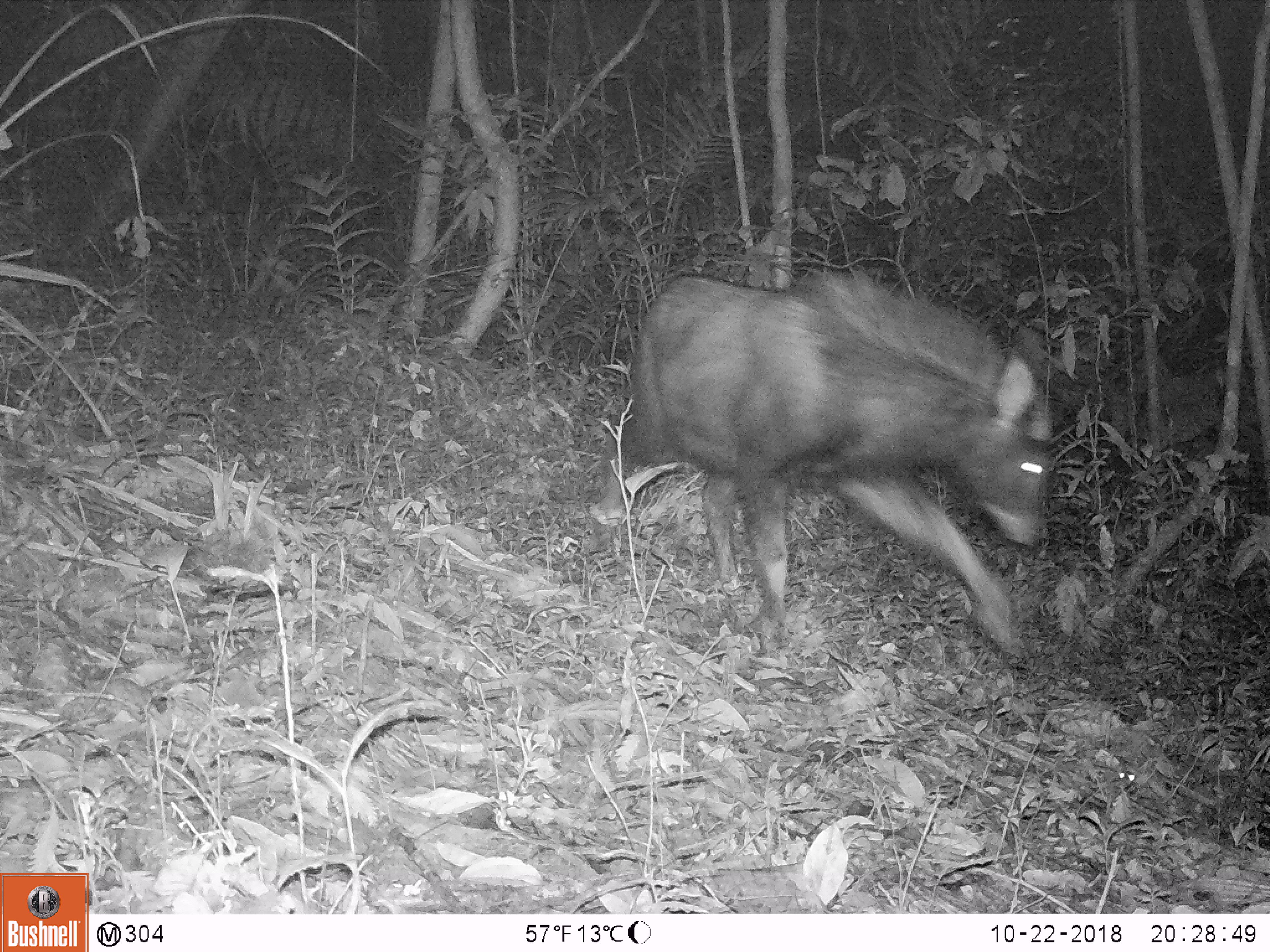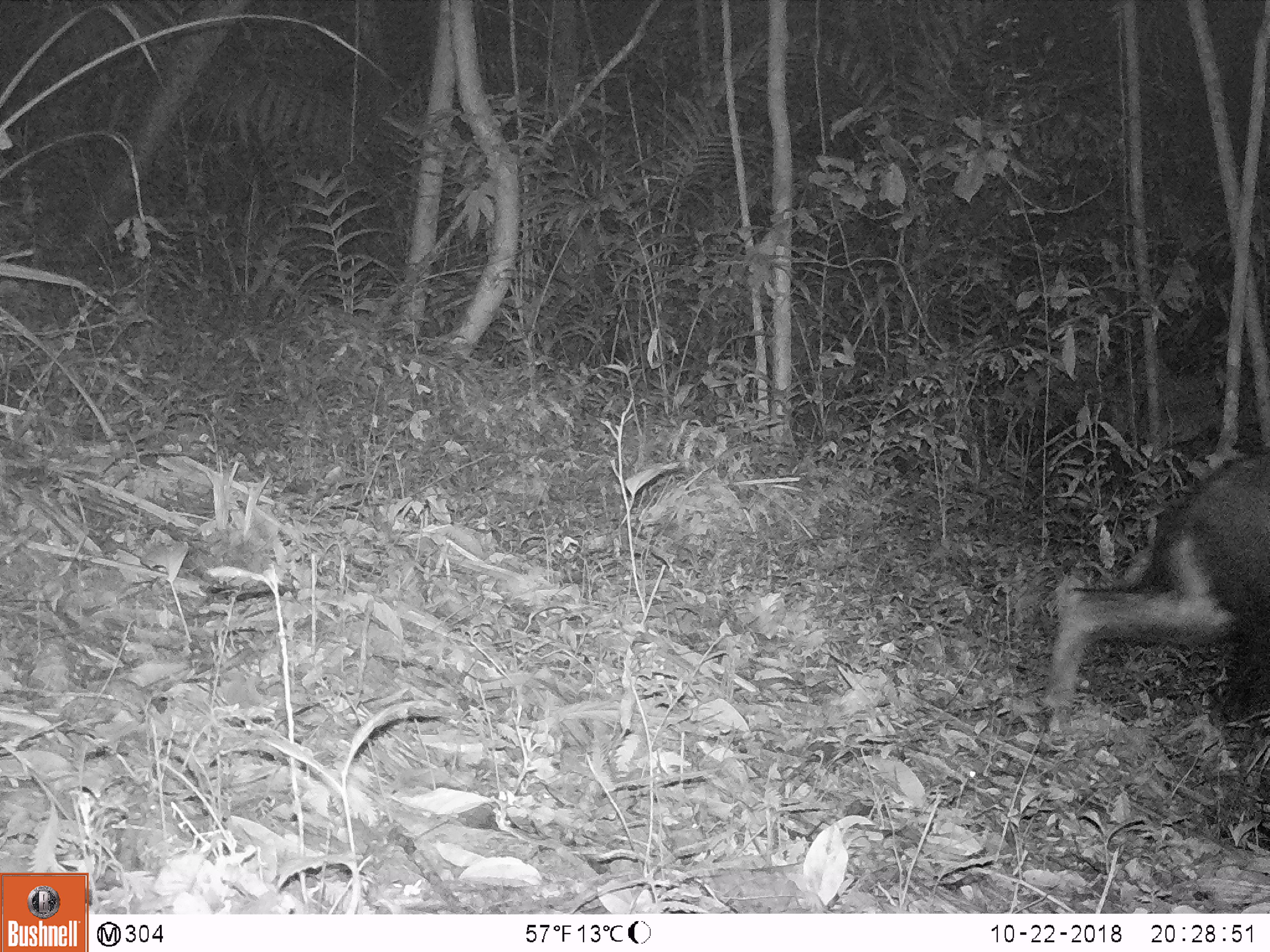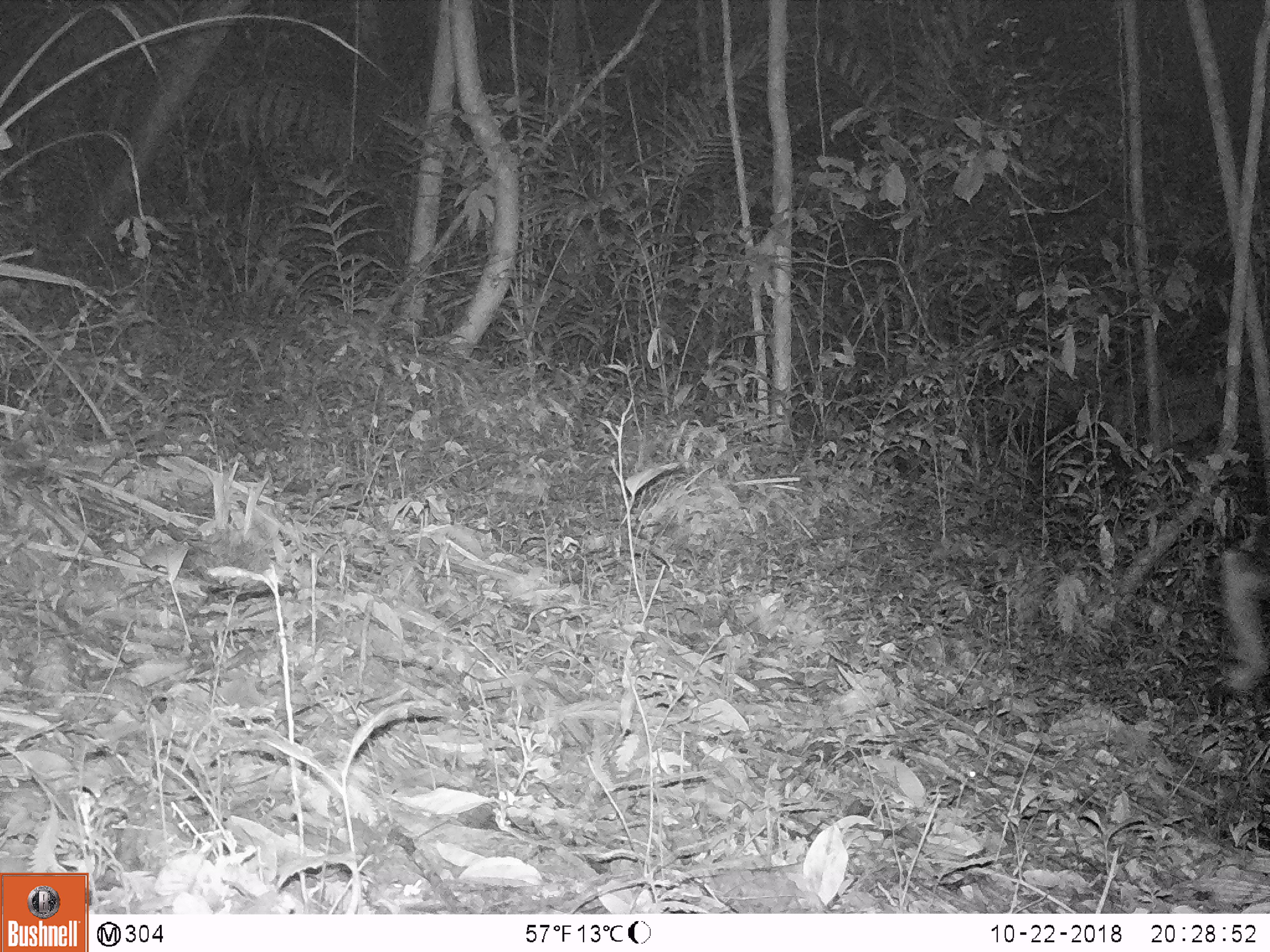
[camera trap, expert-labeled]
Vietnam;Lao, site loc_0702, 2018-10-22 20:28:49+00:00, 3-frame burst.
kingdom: Animalia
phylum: Chordata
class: Mammalia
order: Artiodactyla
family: Bovidae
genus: Capricornis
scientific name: Capricornis sumatraensis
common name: chinese serow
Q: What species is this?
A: Chinese serow (Capricornis sumatraensis).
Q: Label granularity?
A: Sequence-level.